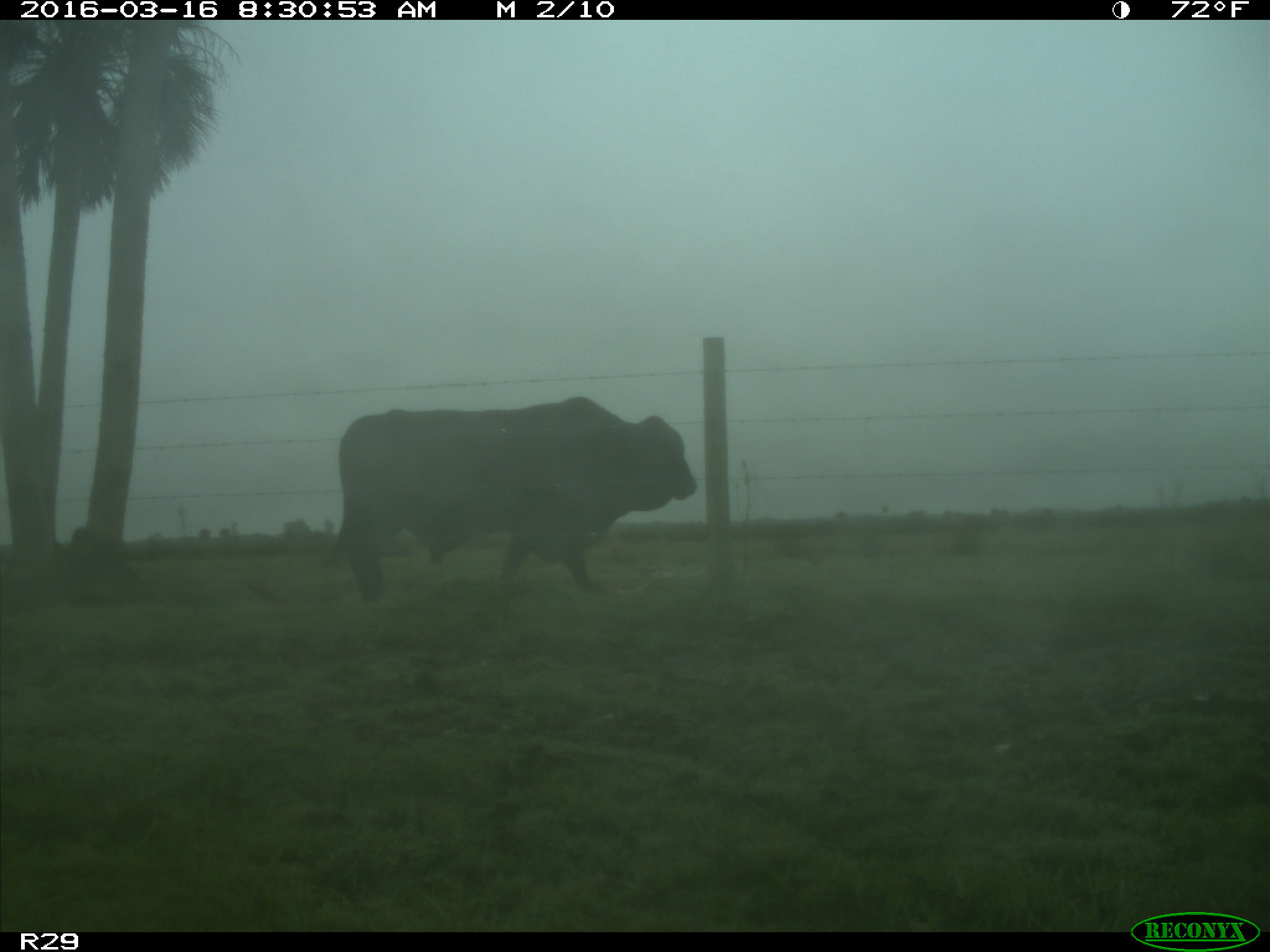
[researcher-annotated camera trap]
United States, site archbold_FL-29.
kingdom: Animalia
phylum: Chordata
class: Mammalia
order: Artiodactyla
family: Bovidae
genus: Bos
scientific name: Bos taurus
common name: domestic cow